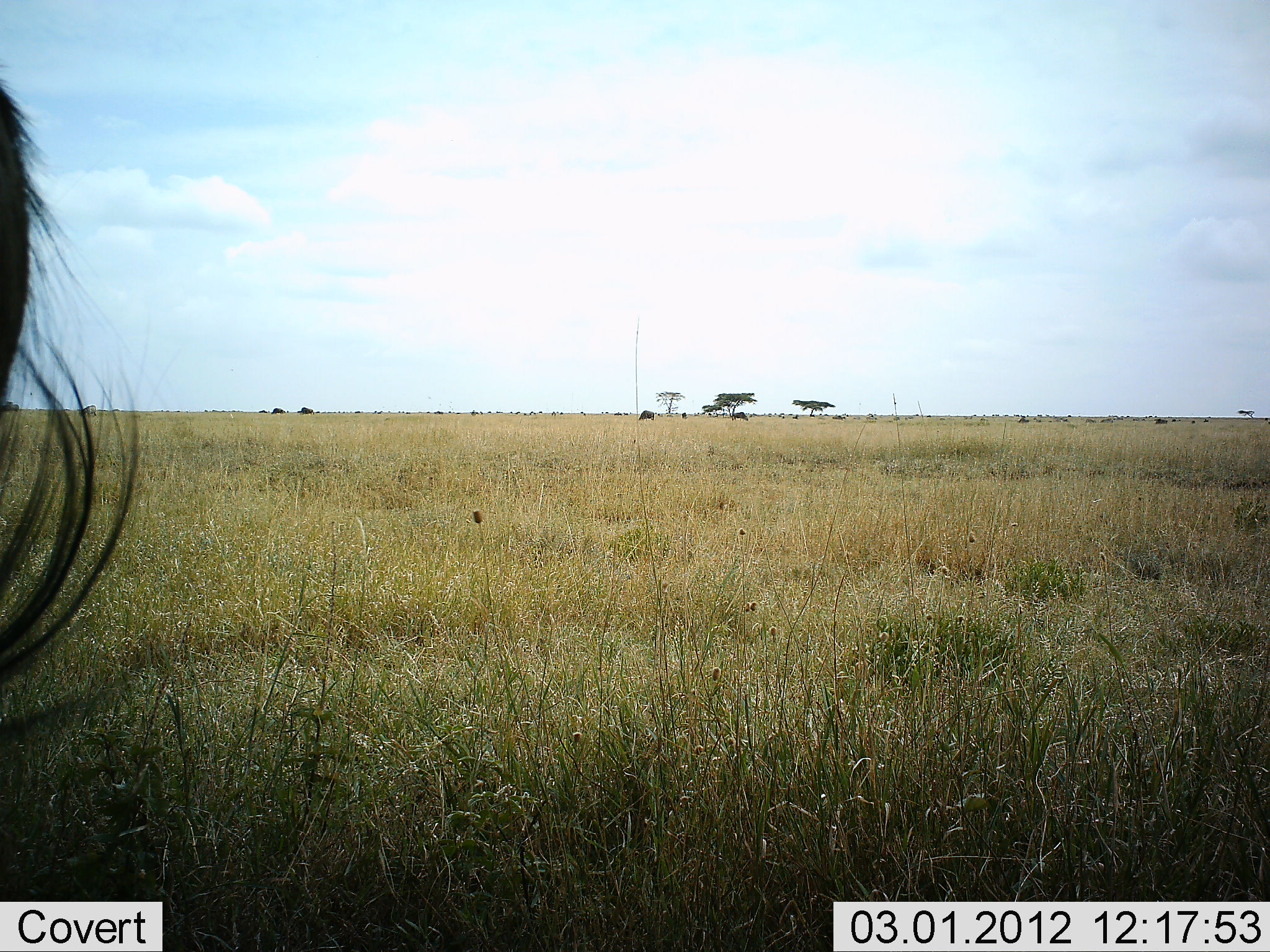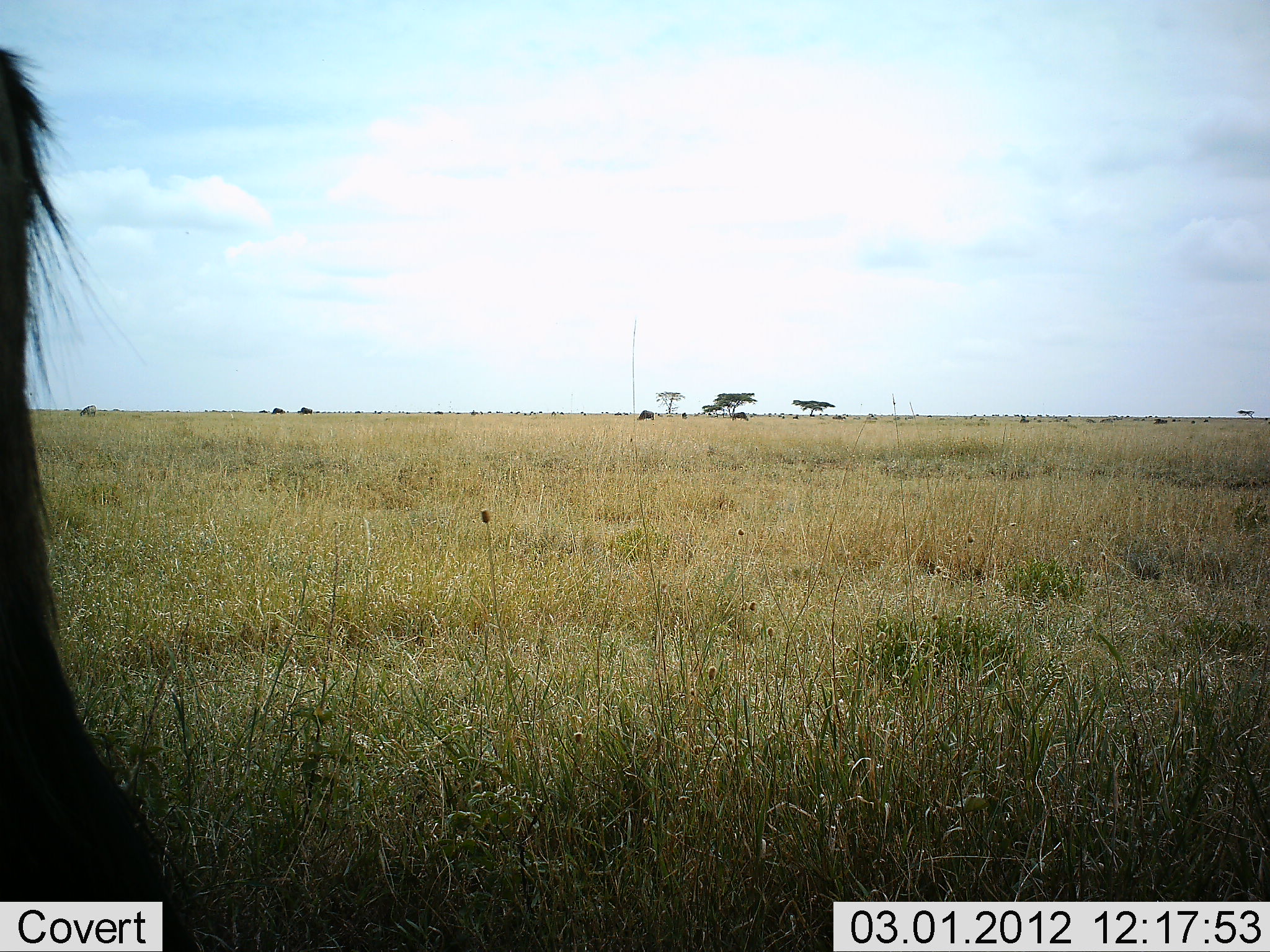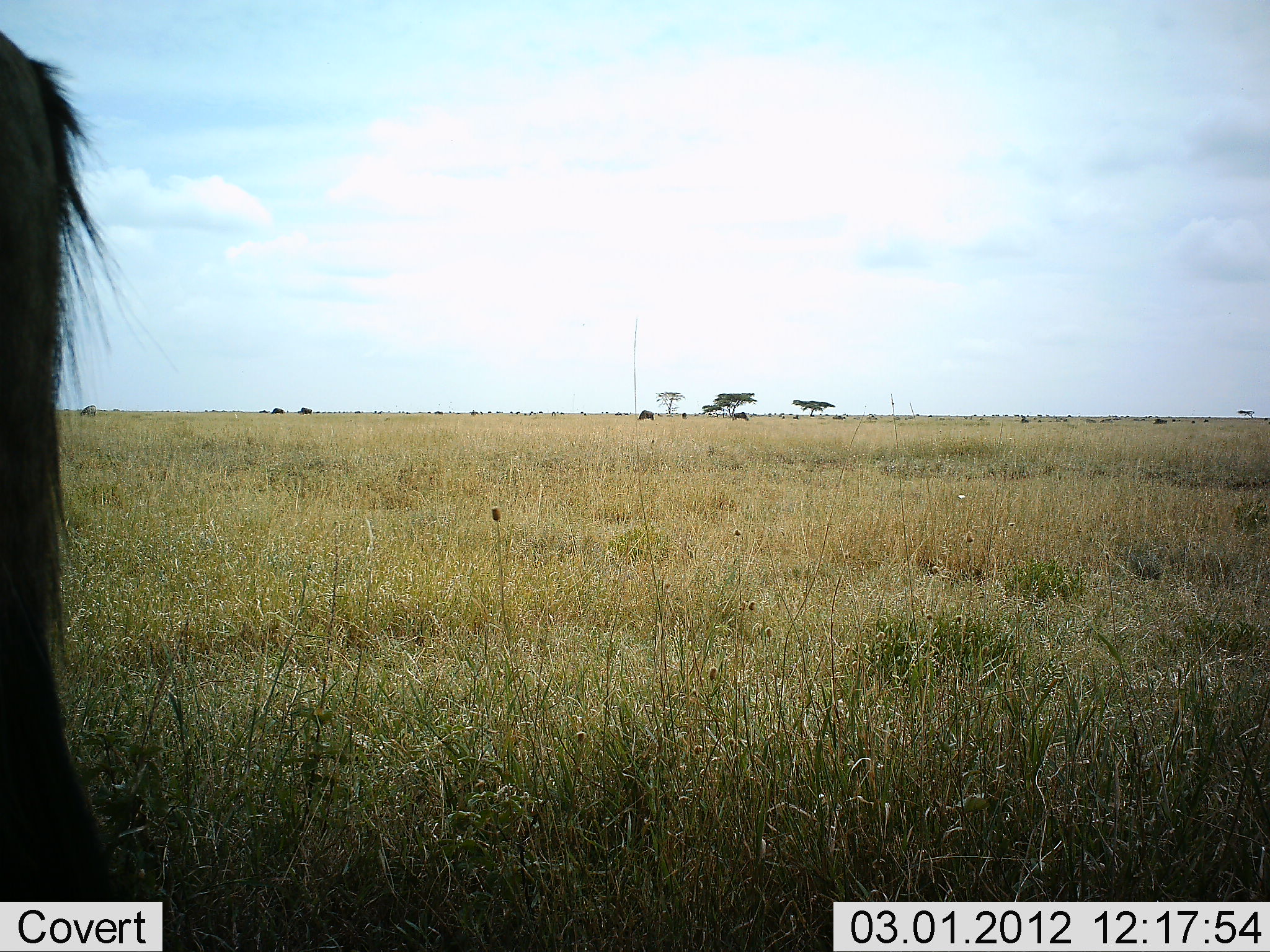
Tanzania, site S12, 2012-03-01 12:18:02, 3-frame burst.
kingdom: Animalia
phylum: Chordata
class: Mammalia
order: Artiodactyla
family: Bovidae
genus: Connochaetes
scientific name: Connochaetes taurinus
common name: blue wildebeest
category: wildebeest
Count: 1.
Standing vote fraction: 86%.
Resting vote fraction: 0%.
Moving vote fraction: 14%.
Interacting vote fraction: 0%.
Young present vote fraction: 0%.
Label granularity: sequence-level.